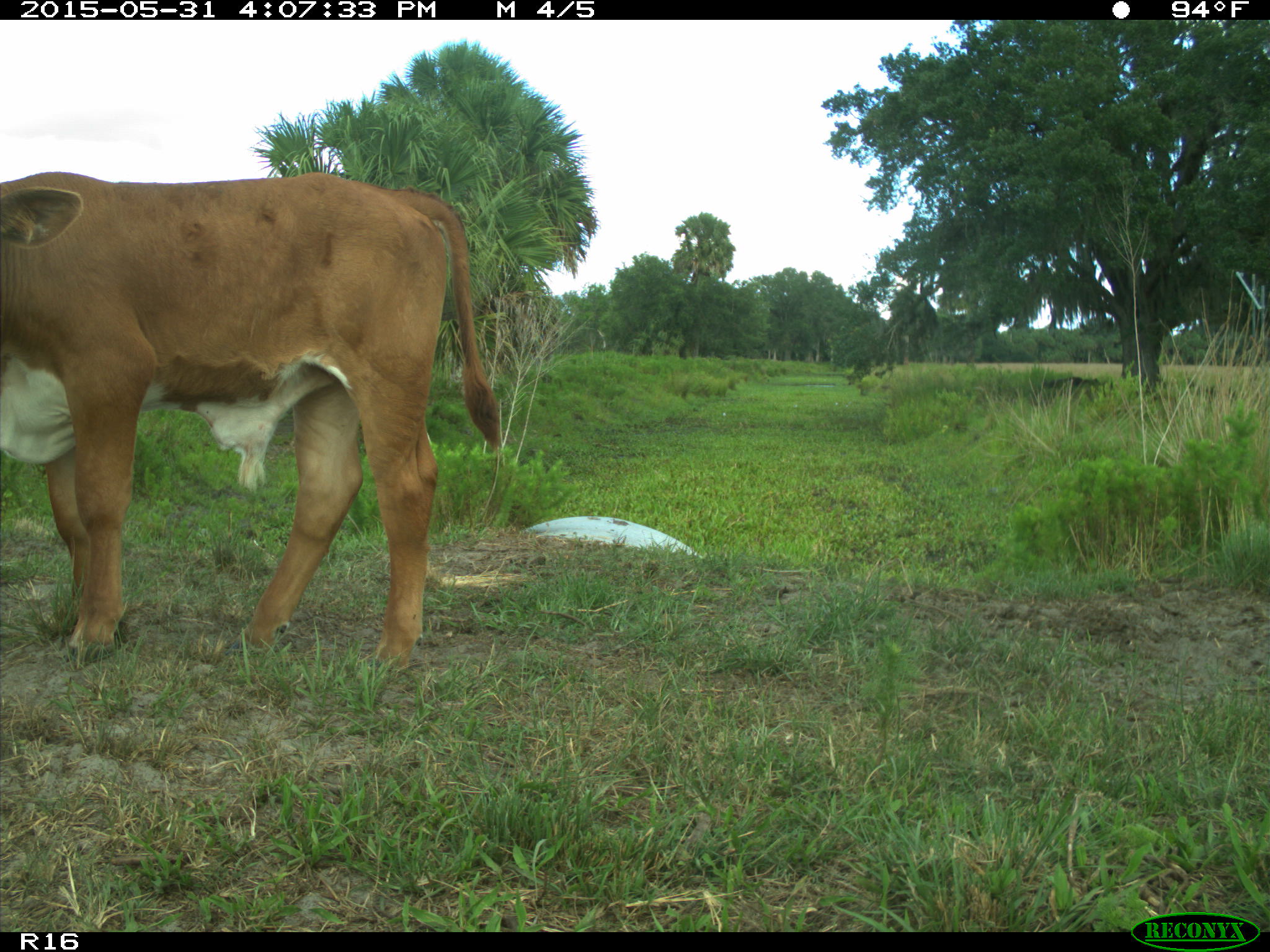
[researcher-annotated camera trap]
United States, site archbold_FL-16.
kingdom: Animalia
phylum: Chordata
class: Mammalia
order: Artiodactyla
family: Bovidae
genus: Bos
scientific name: Bos taurus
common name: domestic cow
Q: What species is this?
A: Bos taurus (domestic cow).